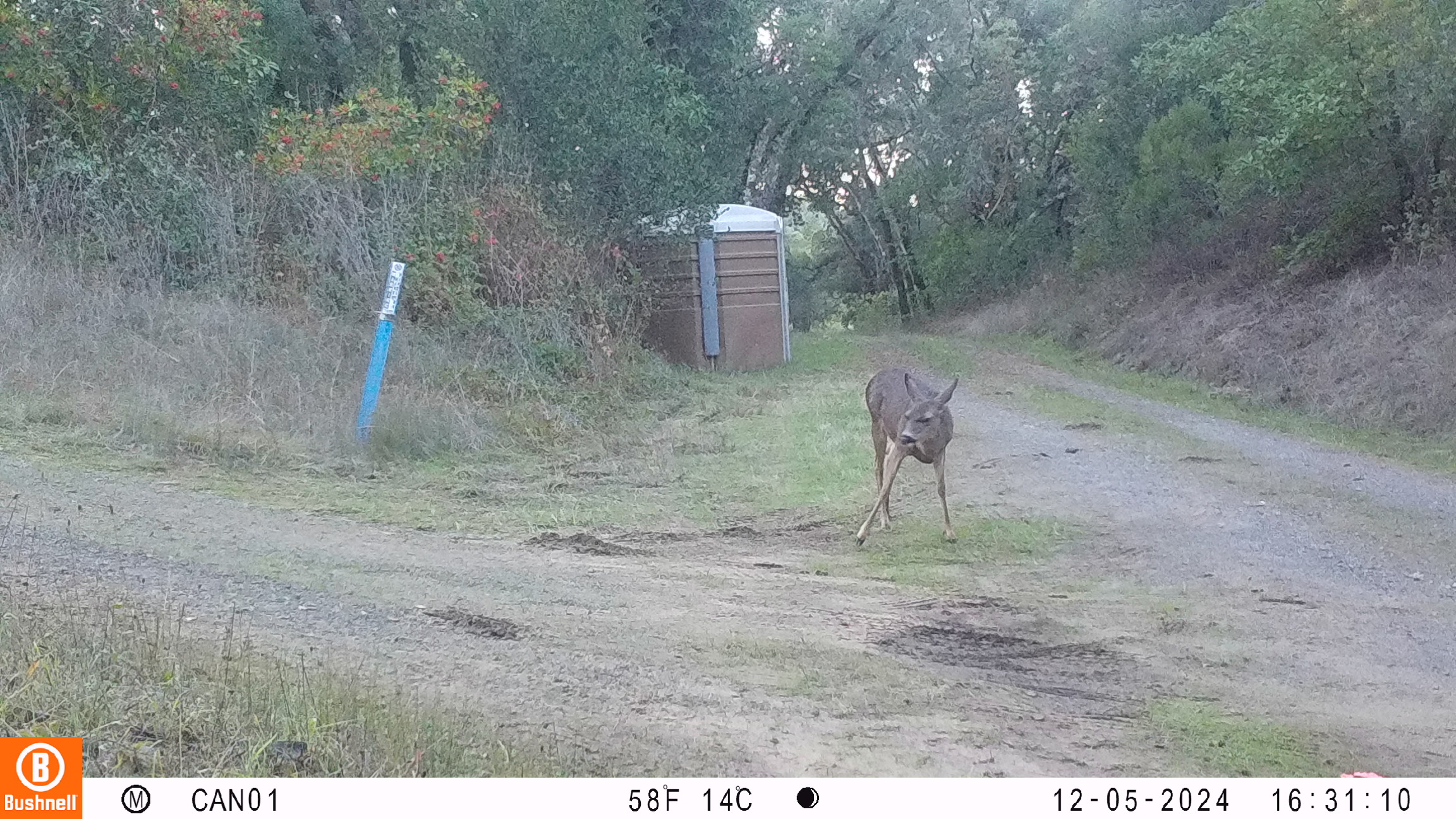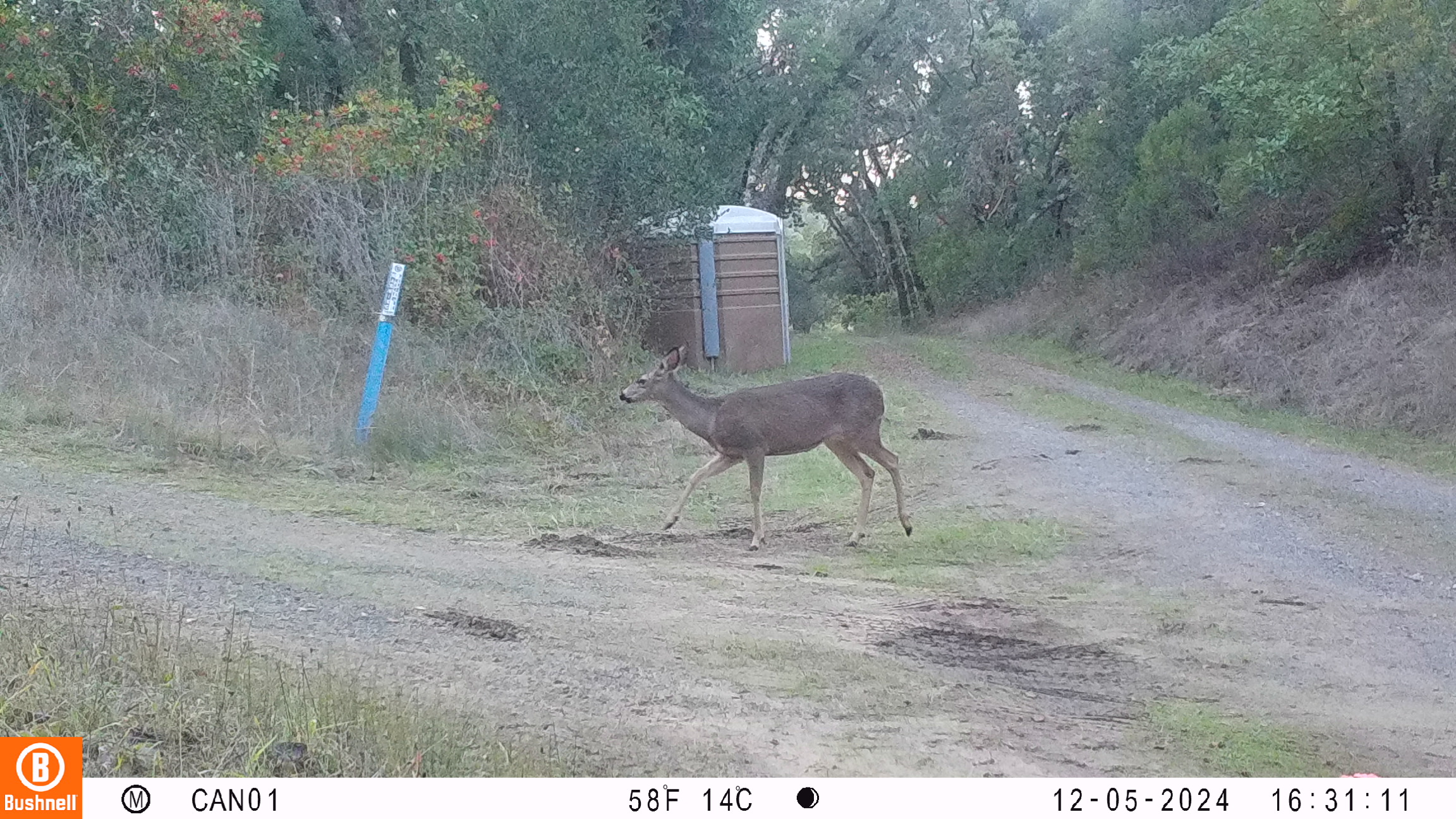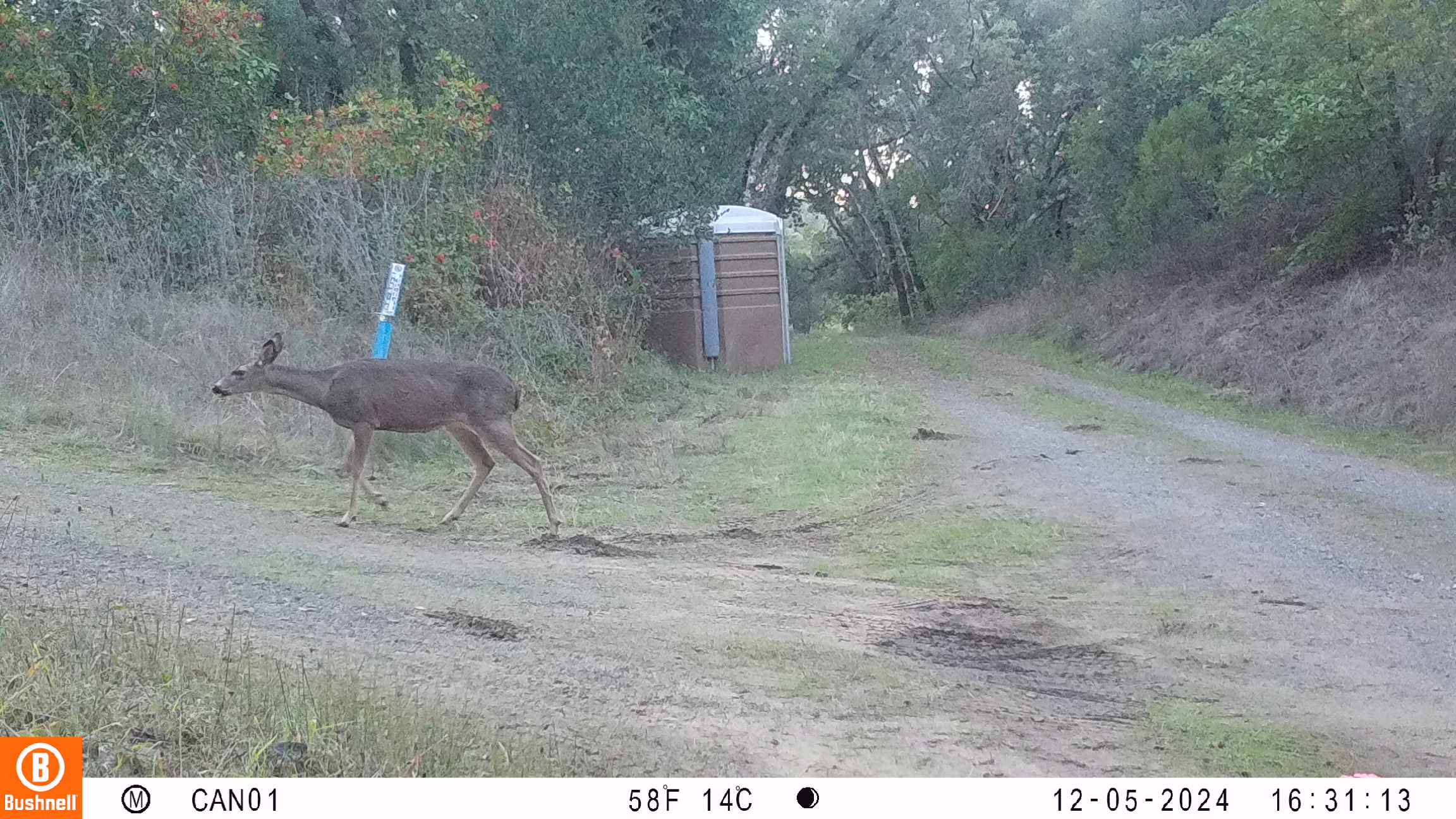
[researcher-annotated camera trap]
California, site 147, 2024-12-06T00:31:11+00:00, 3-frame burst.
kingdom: Animalia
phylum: Chordata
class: Mammalia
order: Artiodactyla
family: Cervidae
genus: Odocoileus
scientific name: Odocoileus hemionus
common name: mule deer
Mule deer (Odocoileus hemionus).